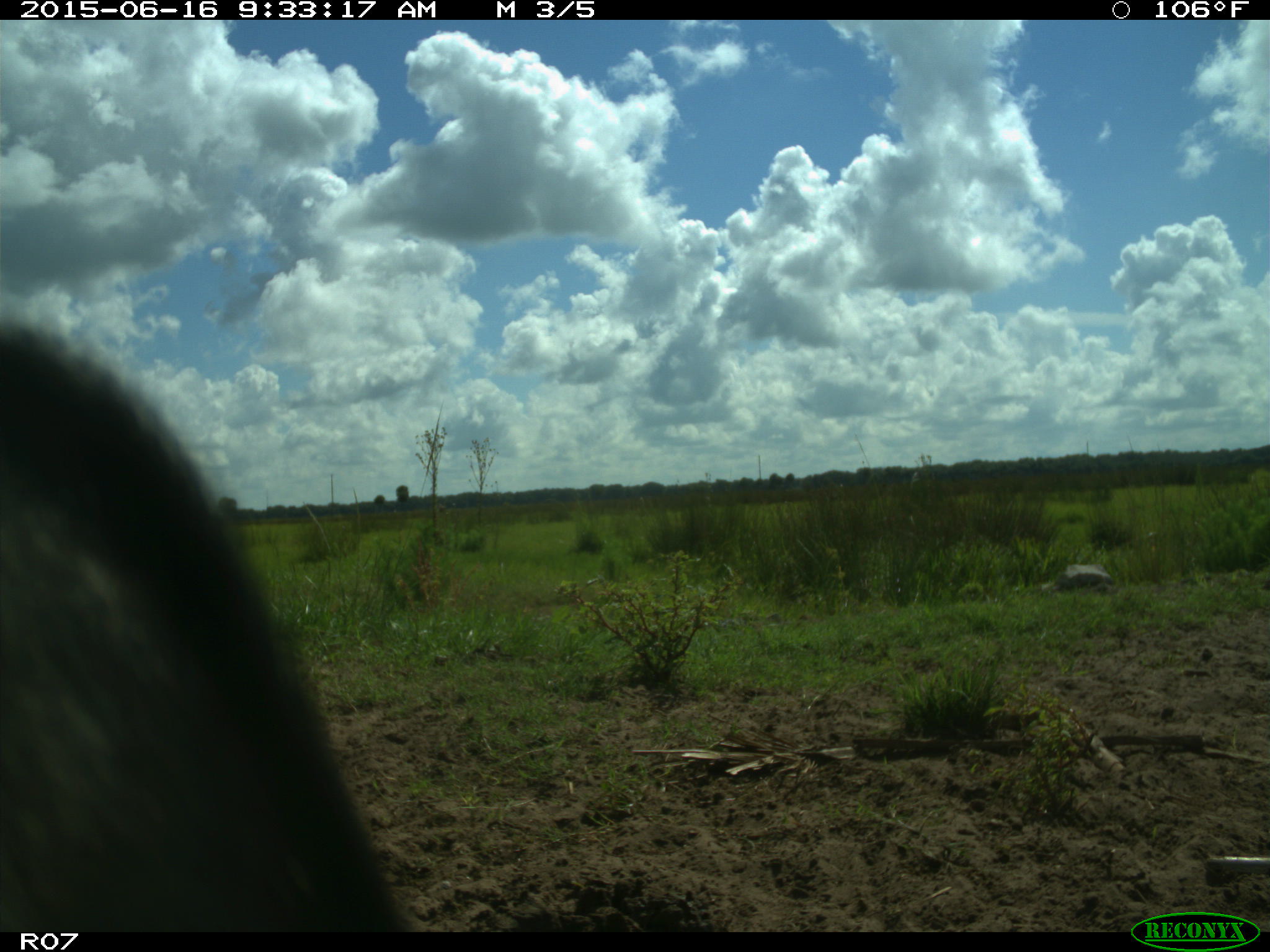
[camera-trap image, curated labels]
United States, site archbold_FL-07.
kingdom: Animalia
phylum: Chordata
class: Mammalia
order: Artiodactyla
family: Bovidae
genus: Bos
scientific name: Bos taurus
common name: domestic cow